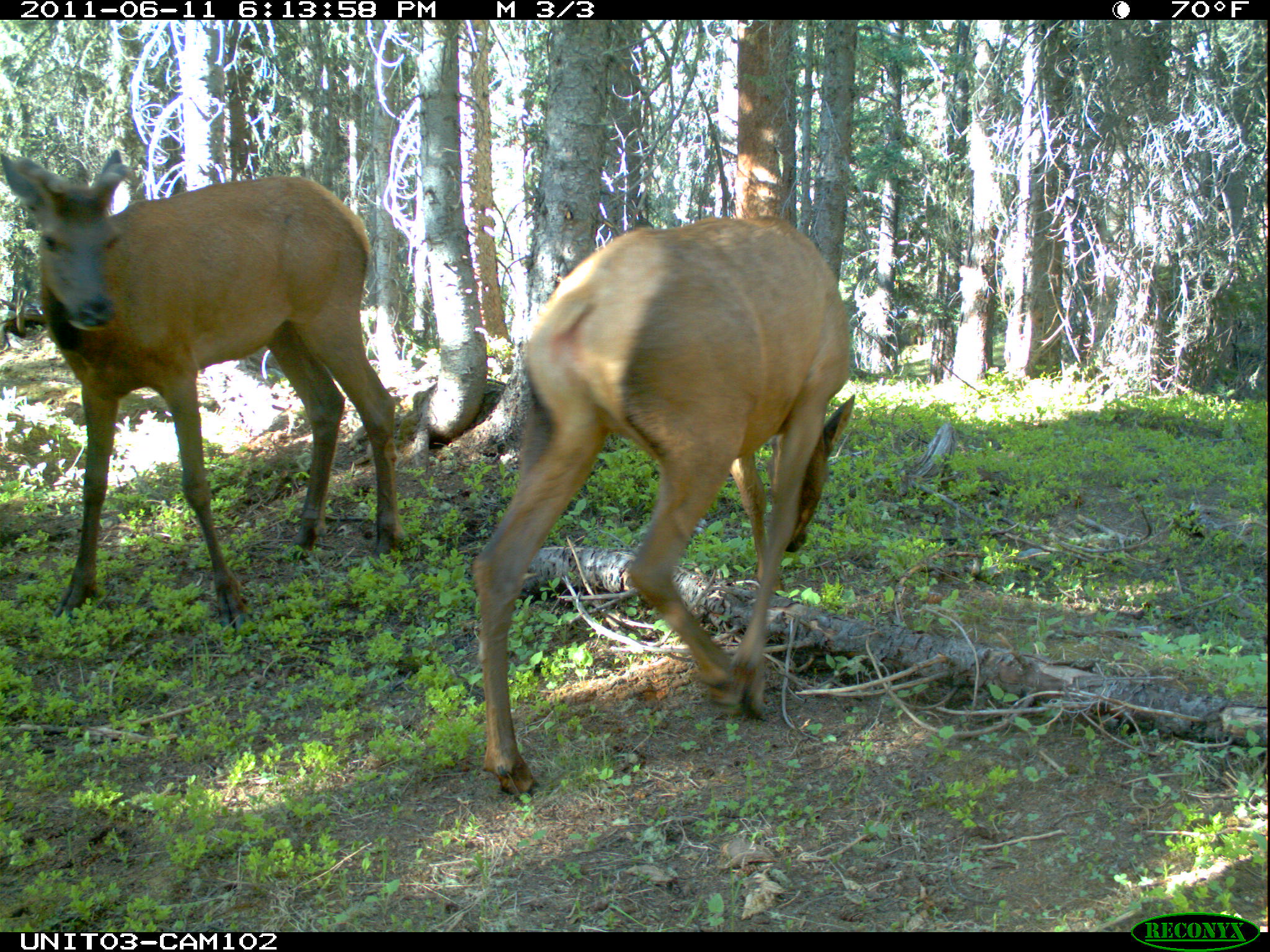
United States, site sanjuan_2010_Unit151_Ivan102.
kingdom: Animalia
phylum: Chordata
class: Mammalia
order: Artiodactyla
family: Cervidae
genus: Cervus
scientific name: Cervus elaphus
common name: red deer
Cervus elaphus (red deer).